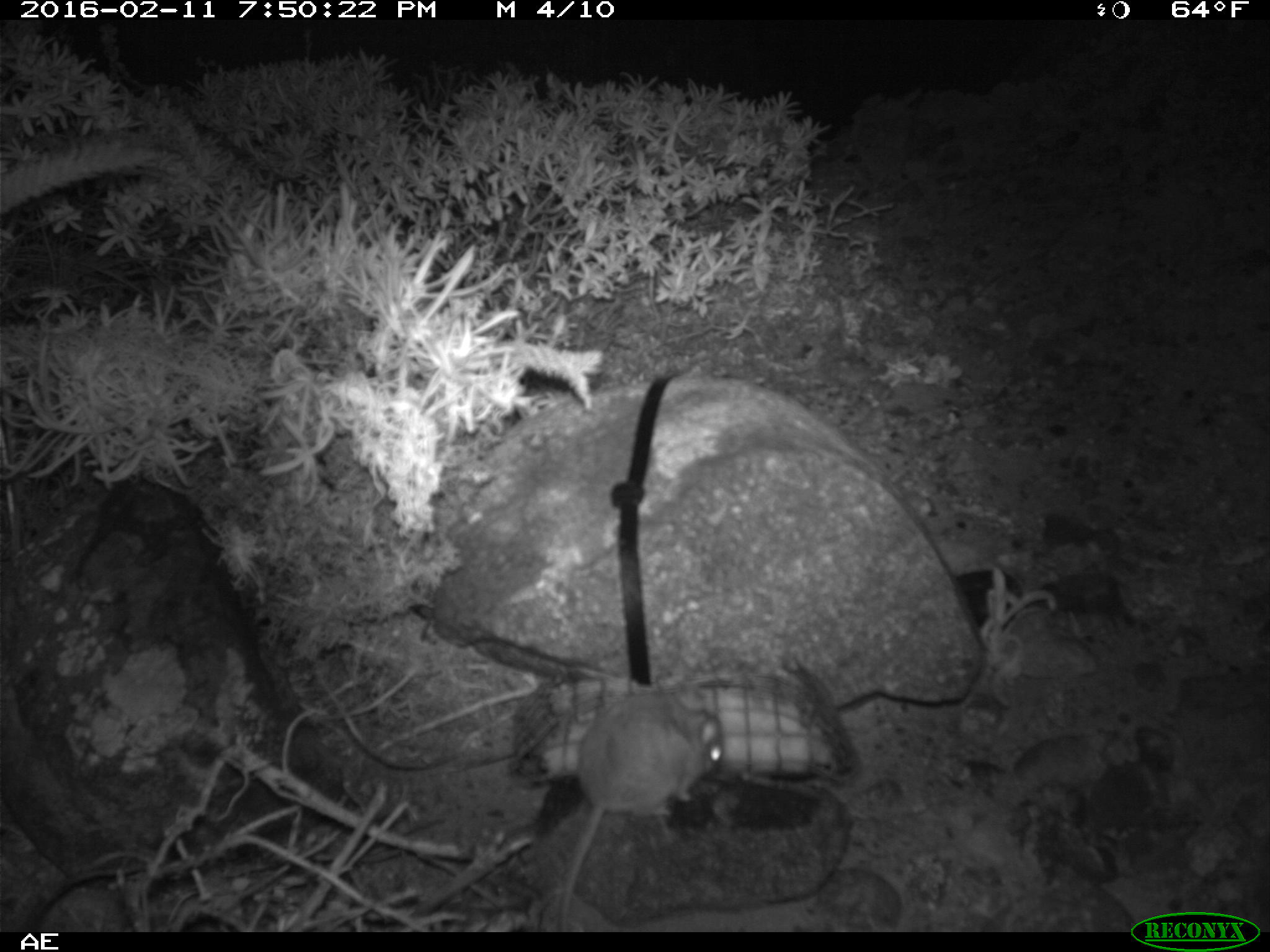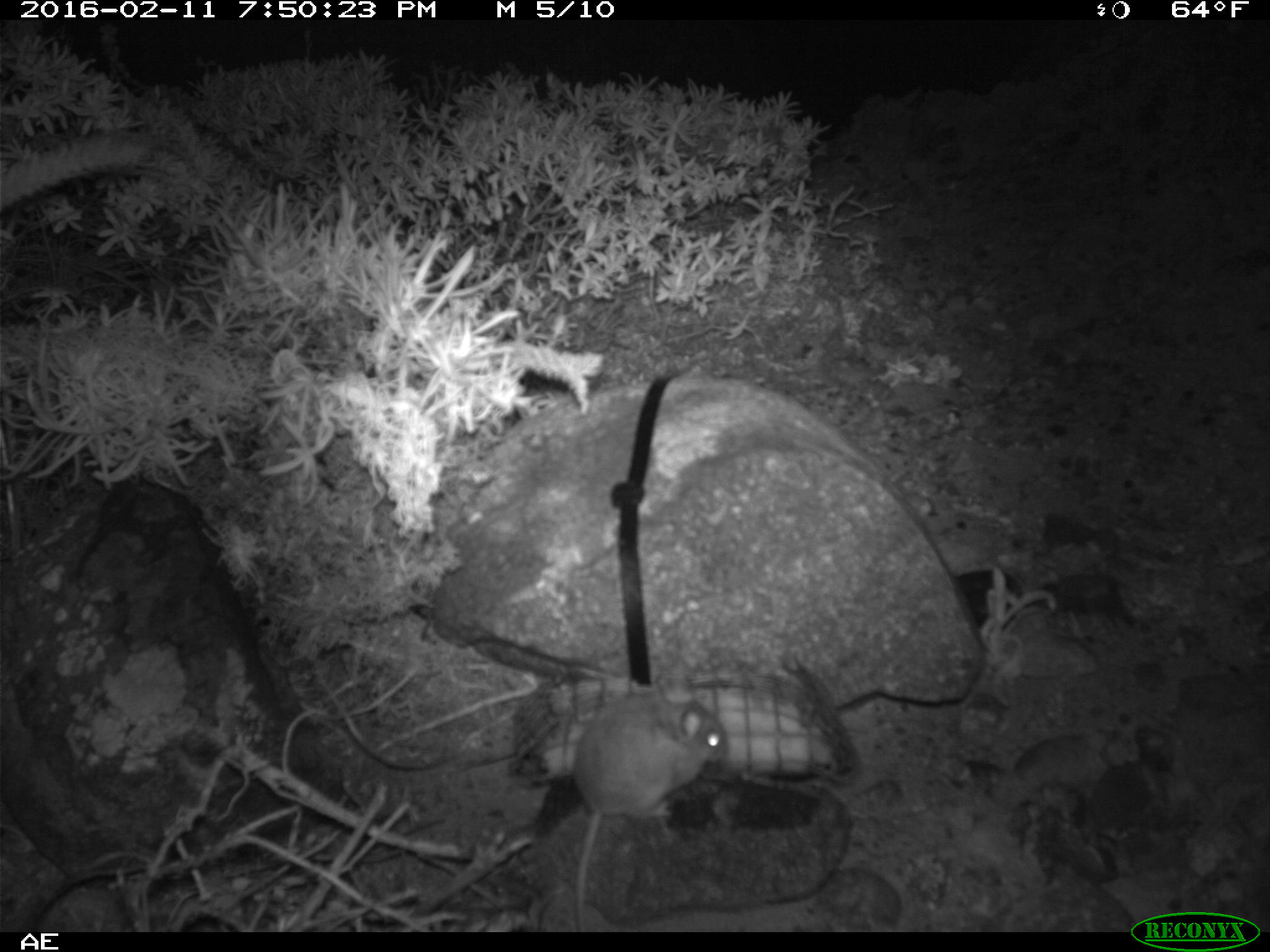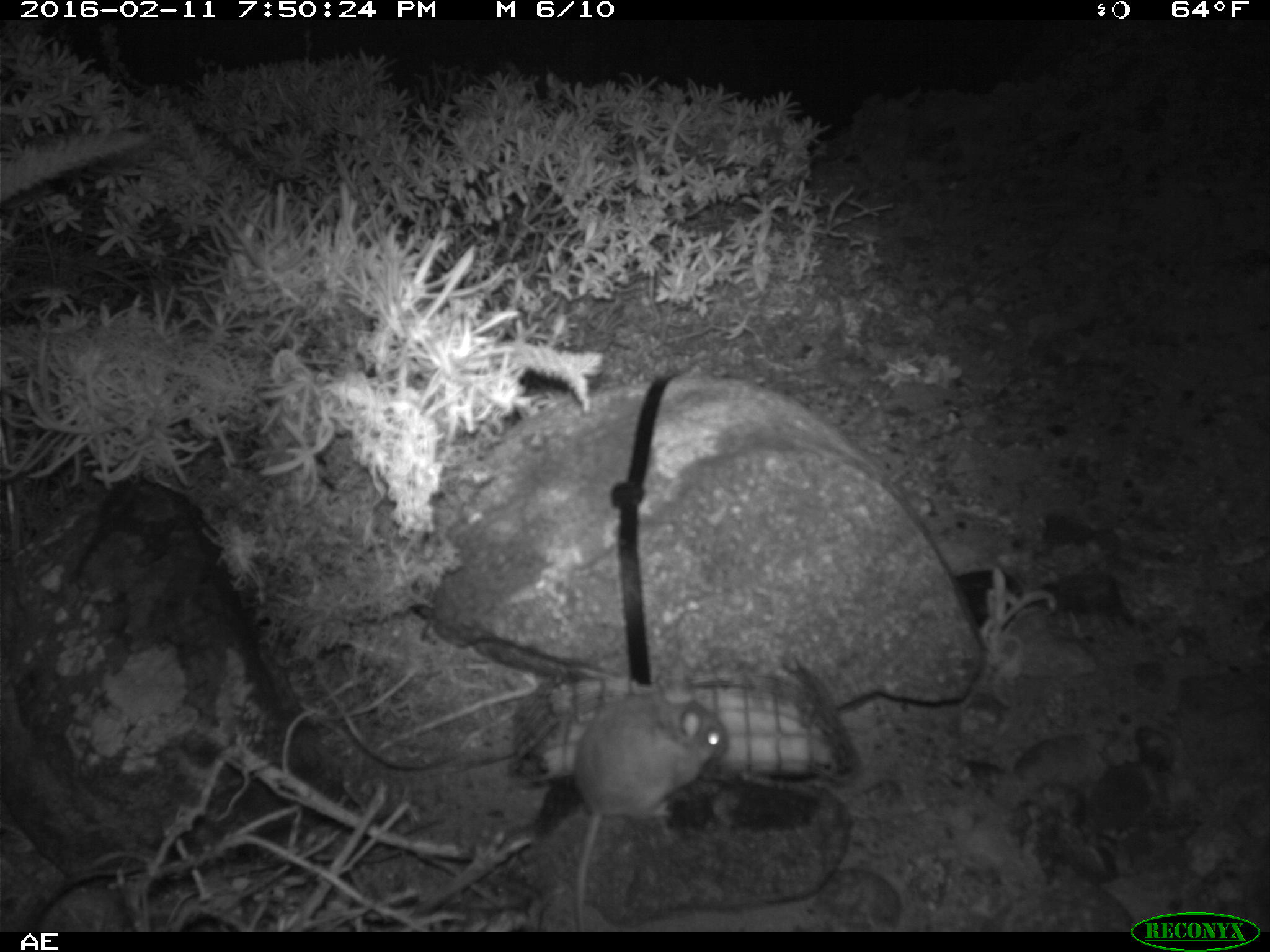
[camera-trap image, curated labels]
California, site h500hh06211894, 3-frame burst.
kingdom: Animalia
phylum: Chordata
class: Mammalia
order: Rodentia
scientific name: Rodentia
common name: rodent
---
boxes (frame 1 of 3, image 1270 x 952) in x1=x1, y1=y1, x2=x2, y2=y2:
rodent: x1=557, y1=689, x2=724, y2=932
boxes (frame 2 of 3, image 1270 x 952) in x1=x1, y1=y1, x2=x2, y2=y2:
rodent: x1=567, y1=659, x2=728, y2=932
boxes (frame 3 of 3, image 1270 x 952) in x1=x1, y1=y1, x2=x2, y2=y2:
rodent: x1=572, y1=677, x2=727, y2=932